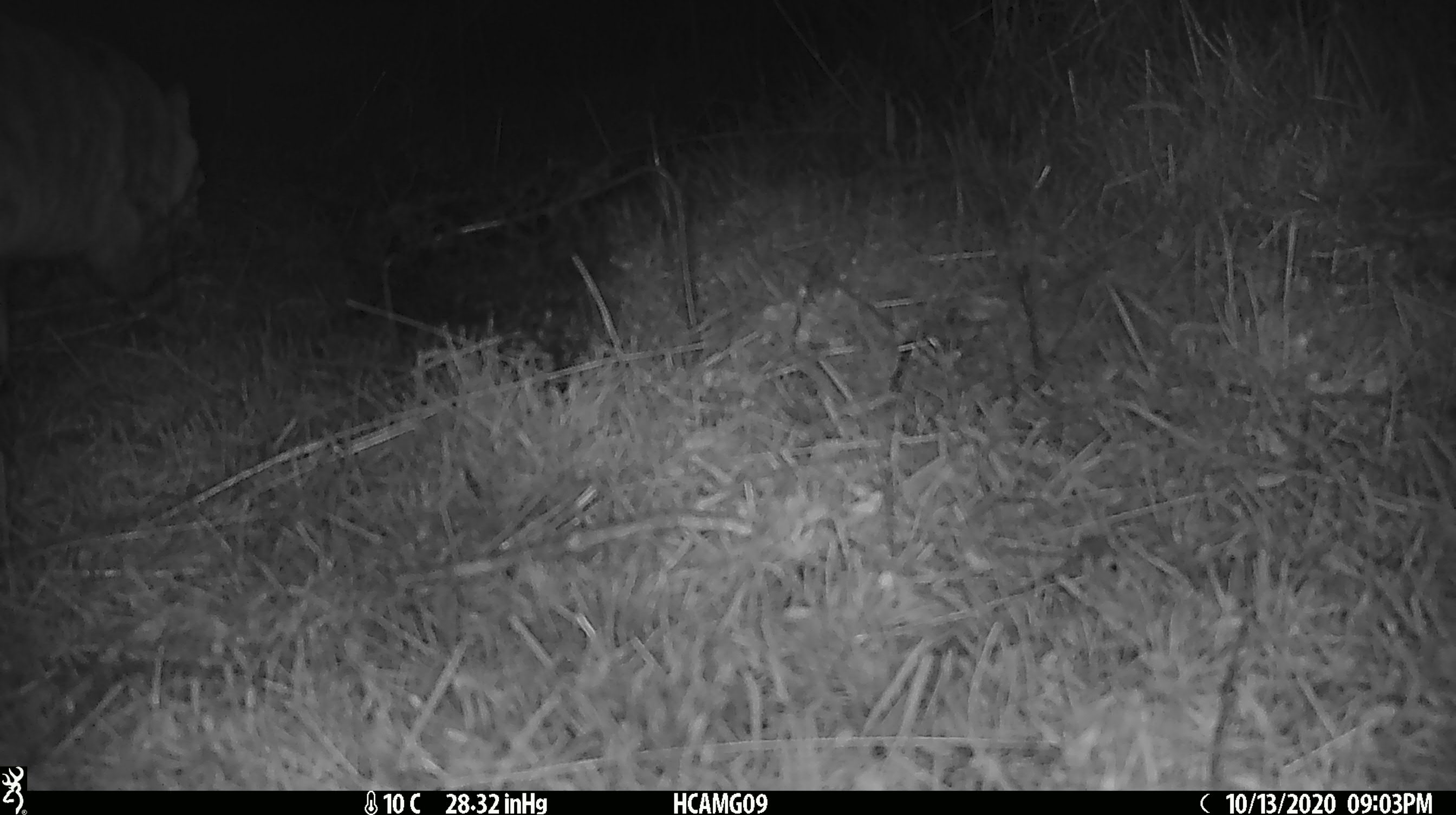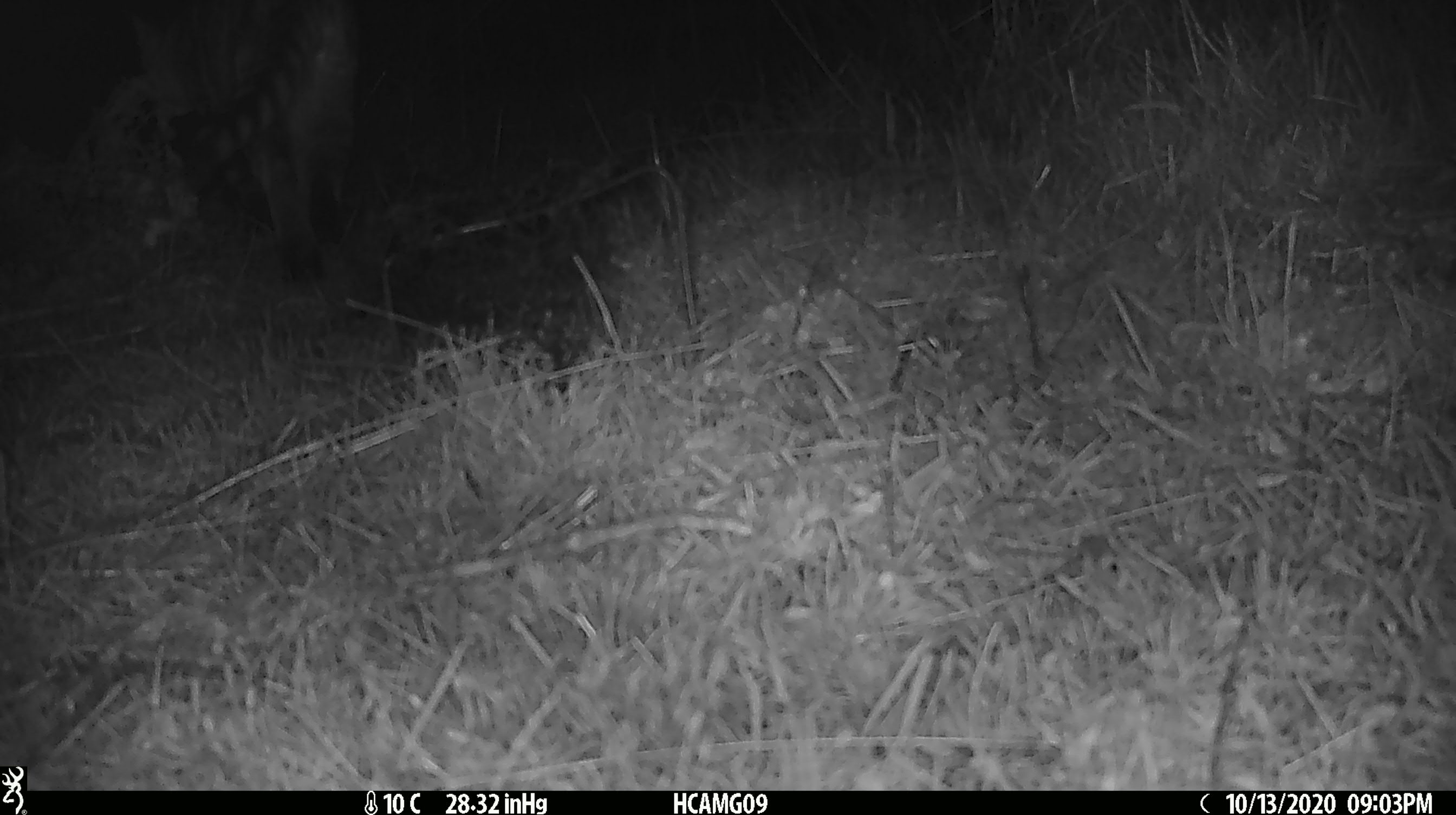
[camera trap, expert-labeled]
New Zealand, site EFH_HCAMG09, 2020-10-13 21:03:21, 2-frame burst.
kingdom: Animalia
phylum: Chordata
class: Mammalia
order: Carnivora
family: Felidae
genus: Felis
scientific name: Felis catus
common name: domestic cat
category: cat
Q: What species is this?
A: Cat (domestic cat) (Felis catus).